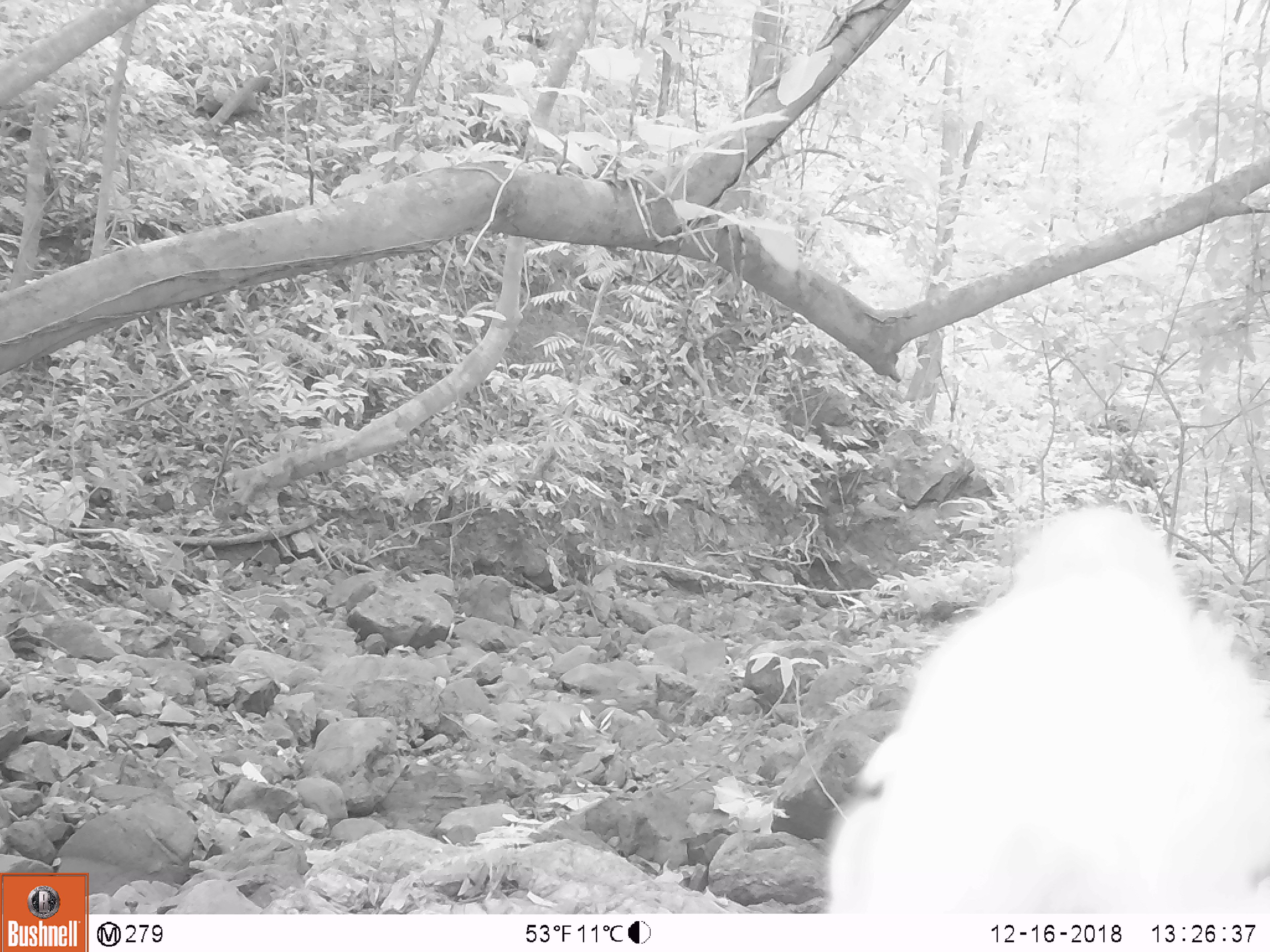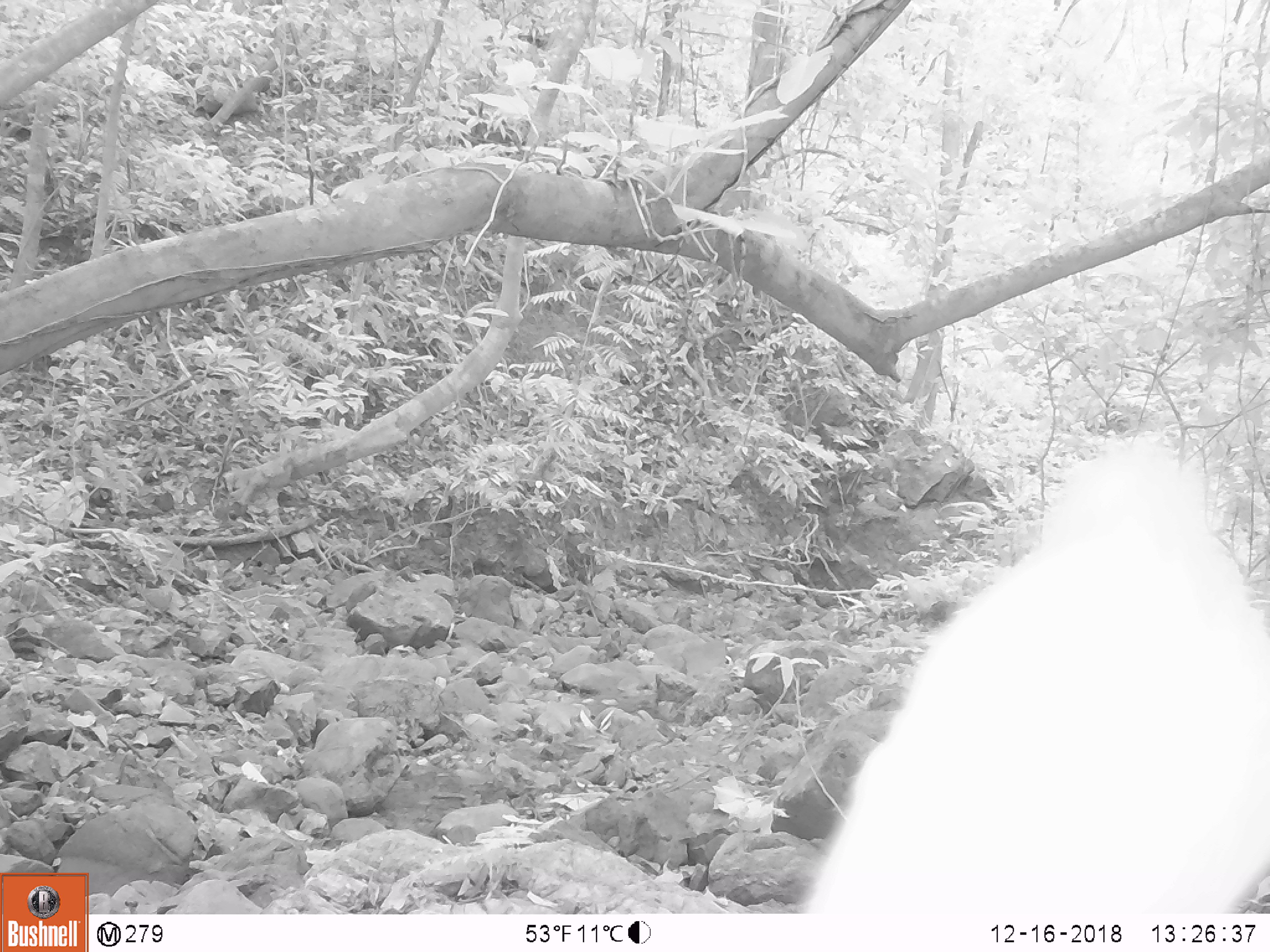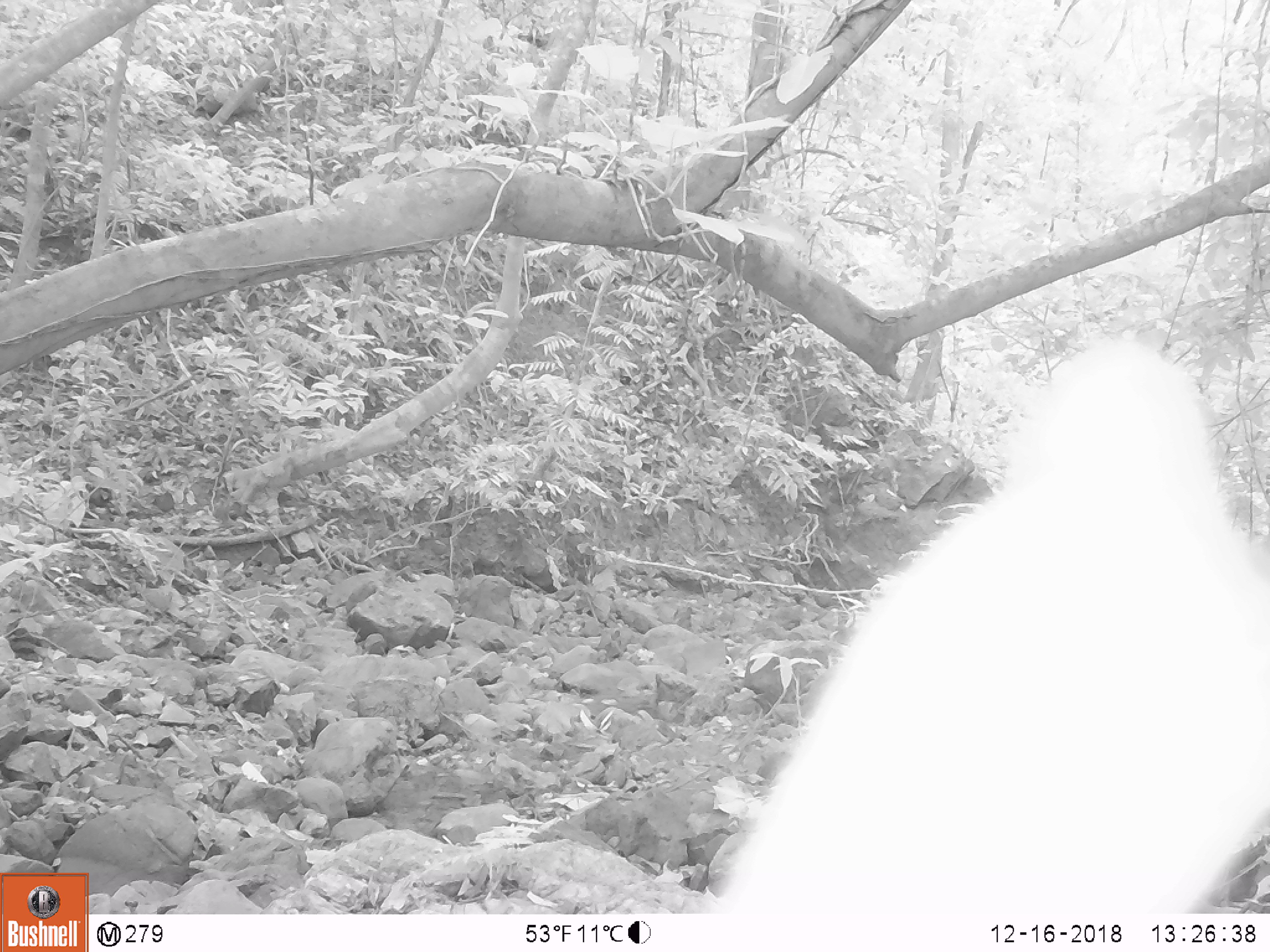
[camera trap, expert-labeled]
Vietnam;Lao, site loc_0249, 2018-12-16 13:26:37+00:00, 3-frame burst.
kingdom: Animalia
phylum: Chordata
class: Mammalia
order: Artiodactyla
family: Cervidae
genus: Muntiacus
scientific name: Muntiacus vuquangensis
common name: large-antlered muntjac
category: large antlered muntjac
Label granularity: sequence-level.